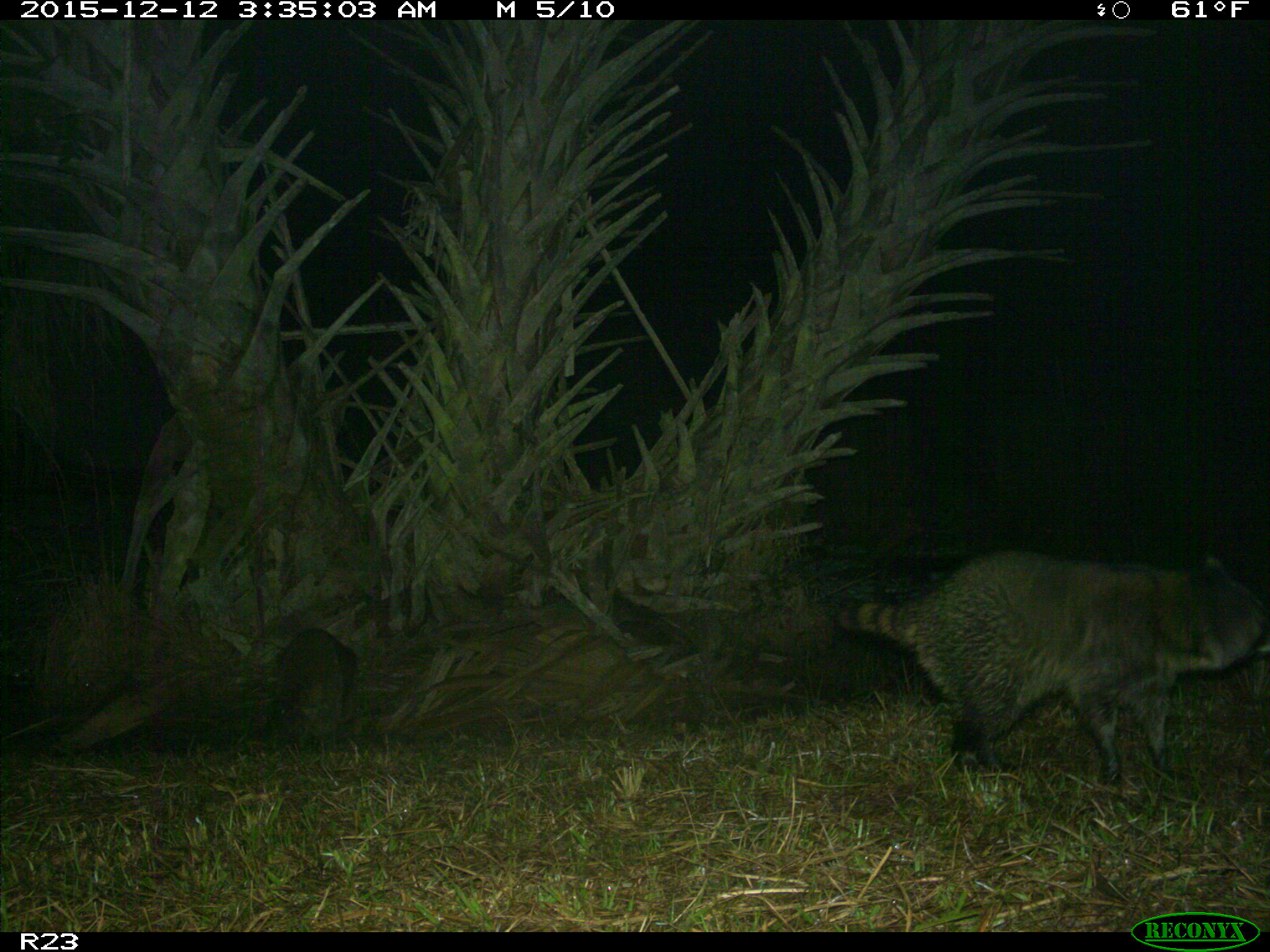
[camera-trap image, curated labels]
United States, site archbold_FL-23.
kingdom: Animalia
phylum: Chordata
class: Mammalia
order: Carnivora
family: Procyonidae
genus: Procyon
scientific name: Procyon lotor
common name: common raccoon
Procyon lotor (common raccoon).